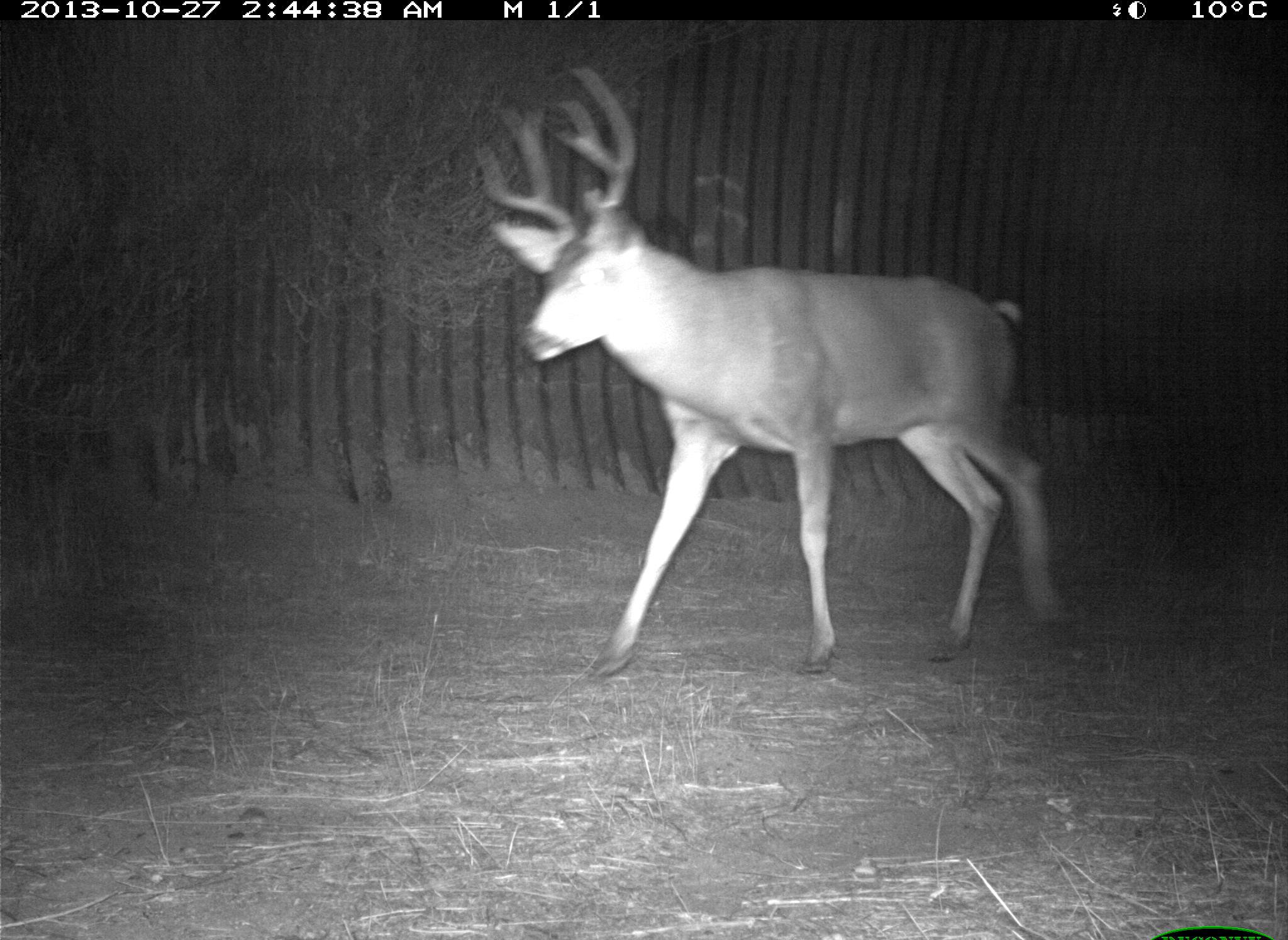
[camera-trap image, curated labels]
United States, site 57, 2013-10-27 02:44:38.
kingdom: Animalia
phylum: Chordata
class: Mammalia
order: Artiodactyla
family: Cervidae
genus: Odocoileus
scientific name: Odocoileus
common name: deer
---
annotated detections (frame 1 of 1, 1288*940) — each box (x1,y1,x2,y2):
deer: (477,62,1075,679)